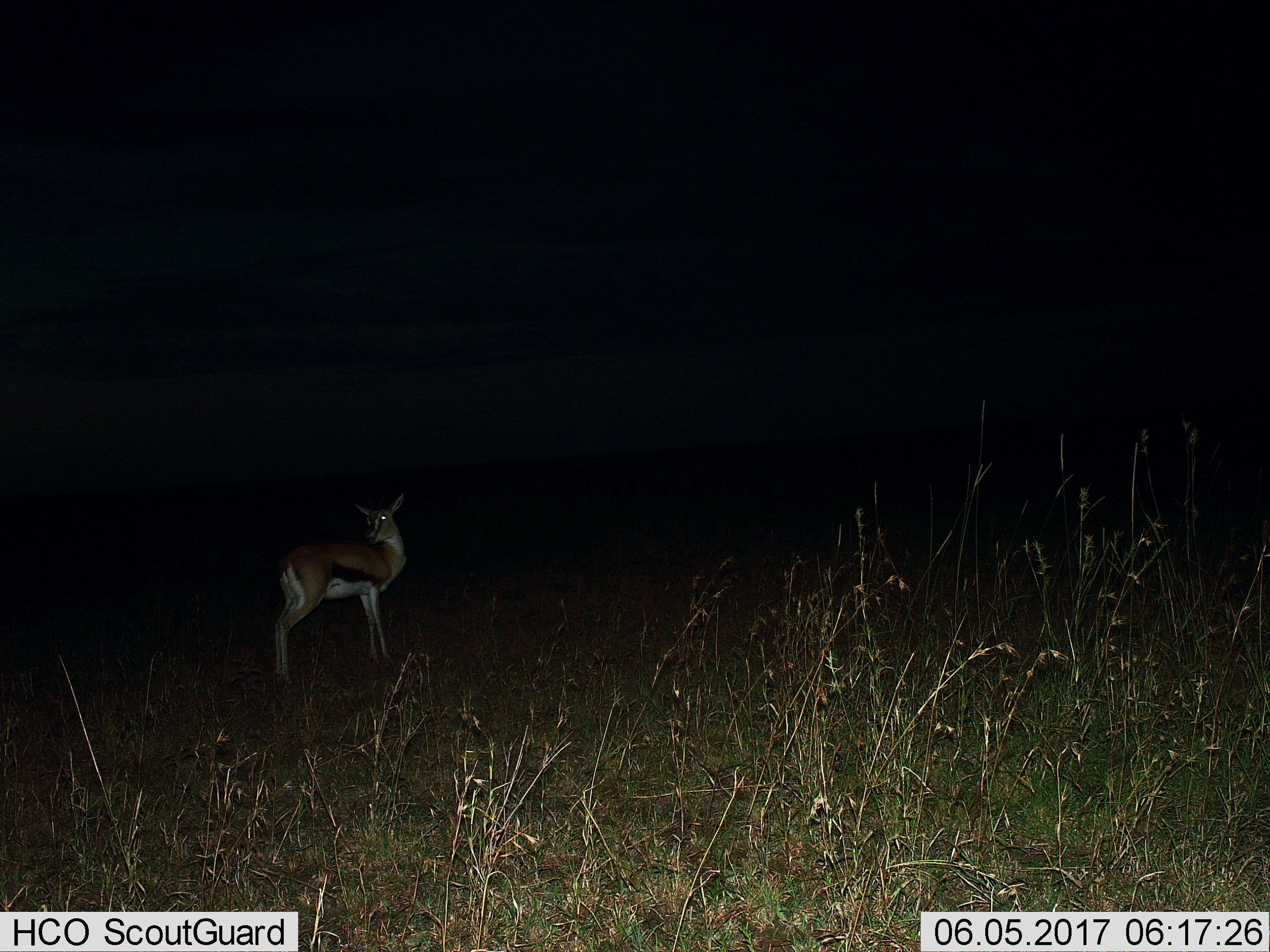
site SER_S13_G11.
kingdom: Animalia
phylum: Chordata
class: Mammalia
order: Artiodactyla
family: Bovidae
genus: Eudorcas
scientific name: Eudorcas thomsonii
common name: thomson's gazelle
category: gazellethomsons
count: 1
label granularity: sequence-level